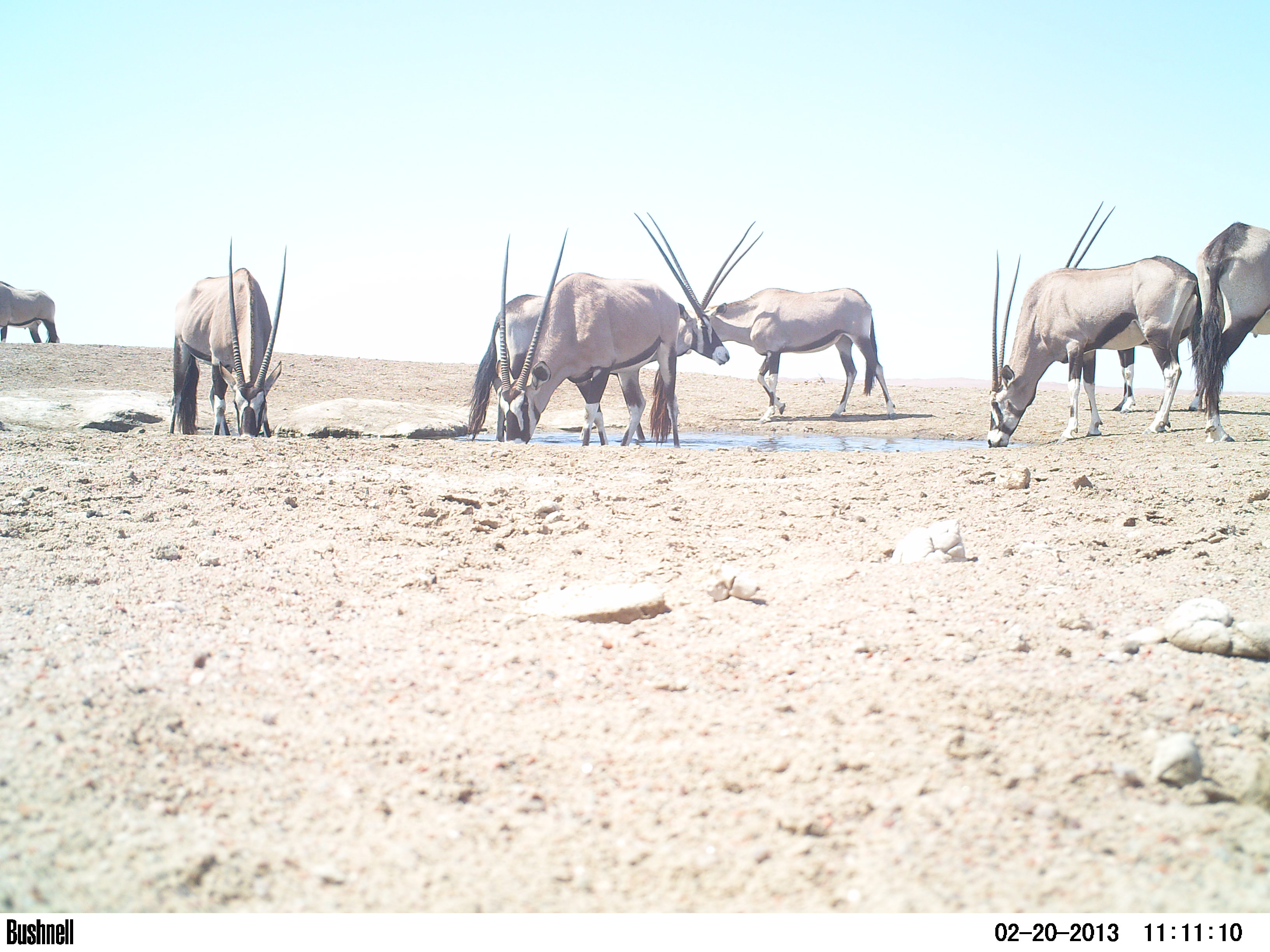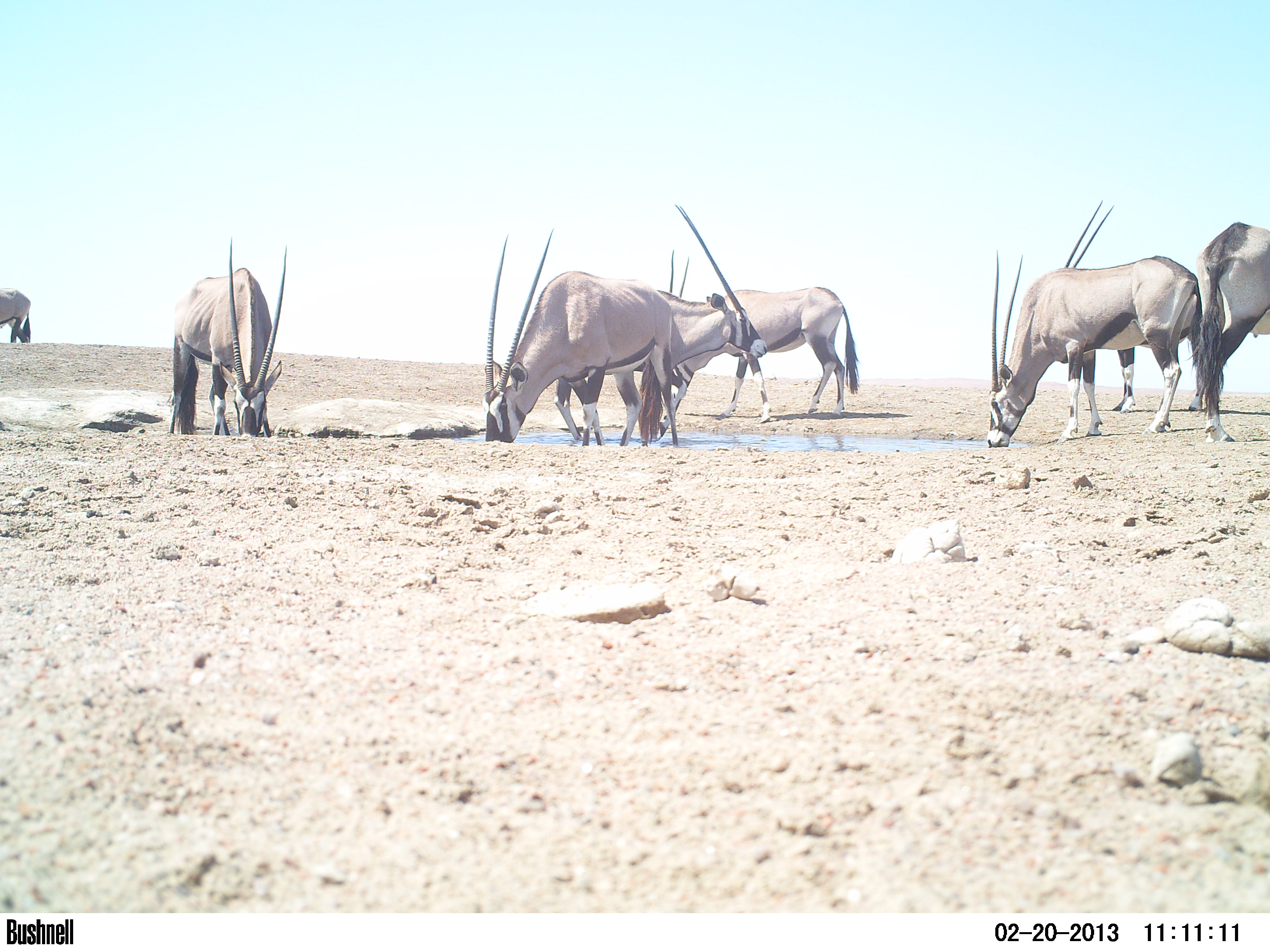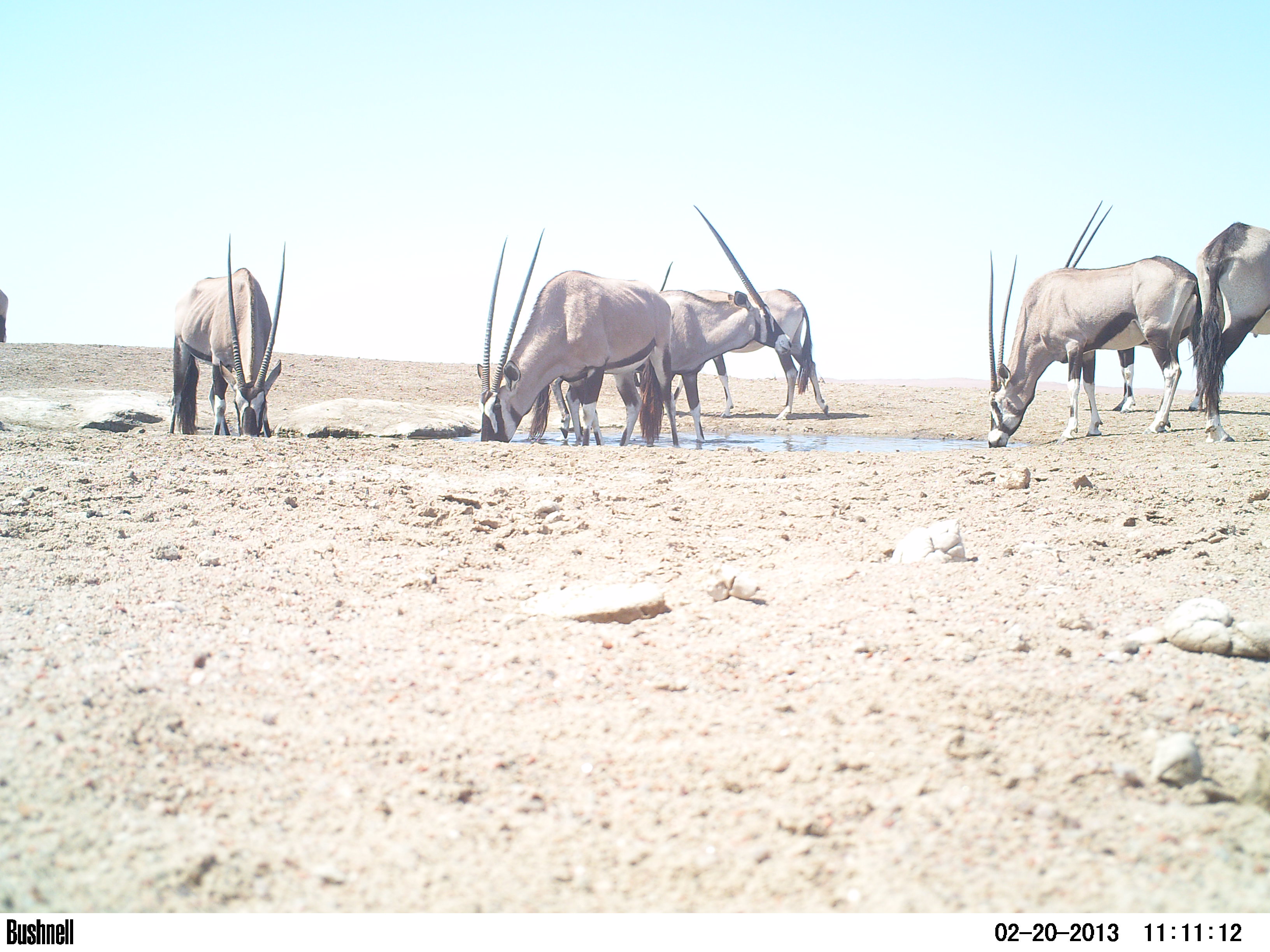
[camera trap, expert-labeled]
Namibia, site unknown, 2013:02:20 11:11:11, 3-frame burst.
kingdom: Animalia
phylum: Chordata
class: Mammalia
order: Artiodactyla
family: Bovidae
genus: Oryx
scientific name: Oryx gazella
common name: gemsbok